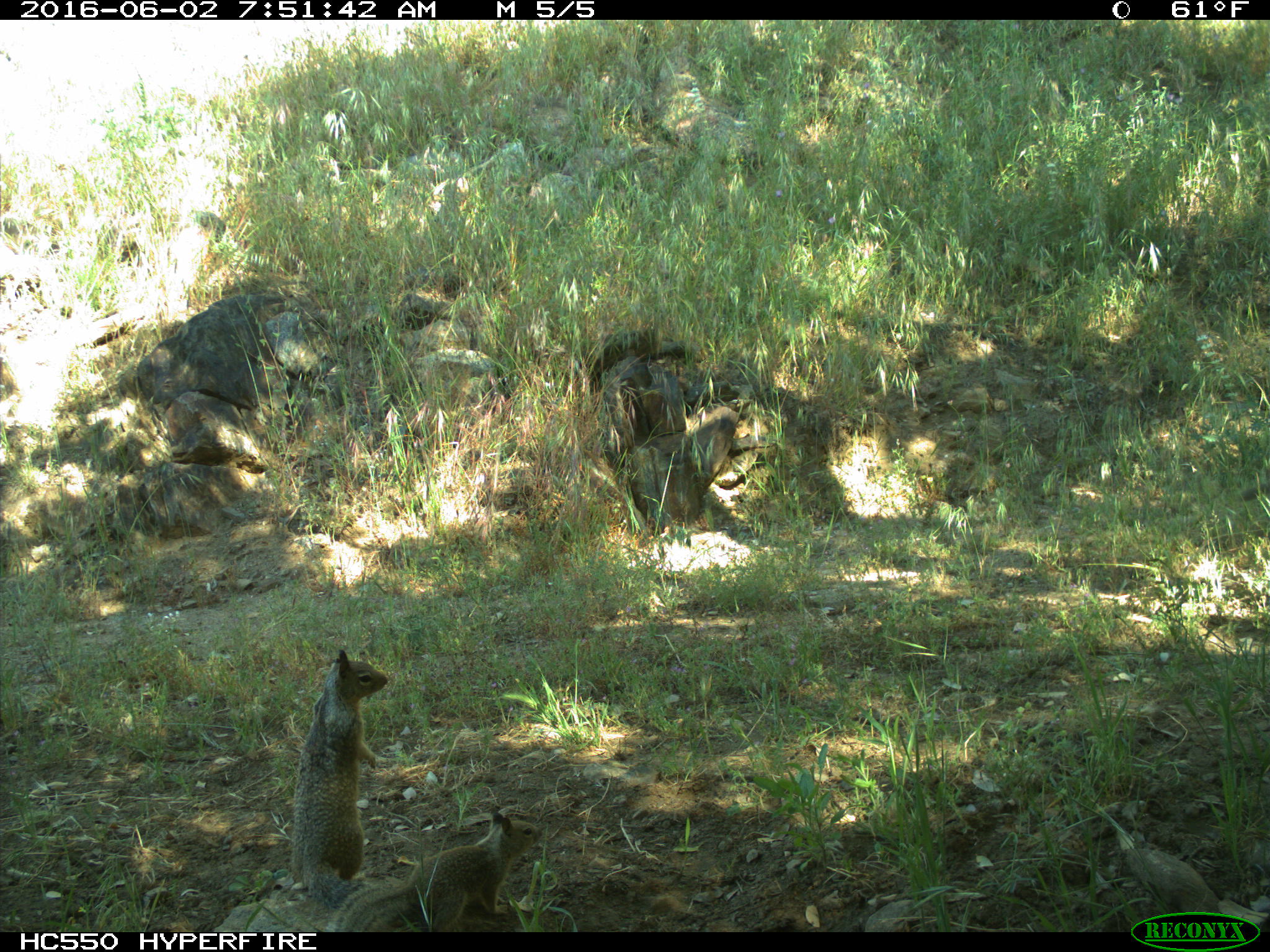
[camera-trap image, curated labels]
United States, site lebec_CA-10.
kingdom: Animalia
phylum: Chordata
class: Mammalia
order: Rodentia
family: Sciuridae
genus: Otospermophilus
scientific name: Otospermophilus beecheyi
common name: california ground squirrel